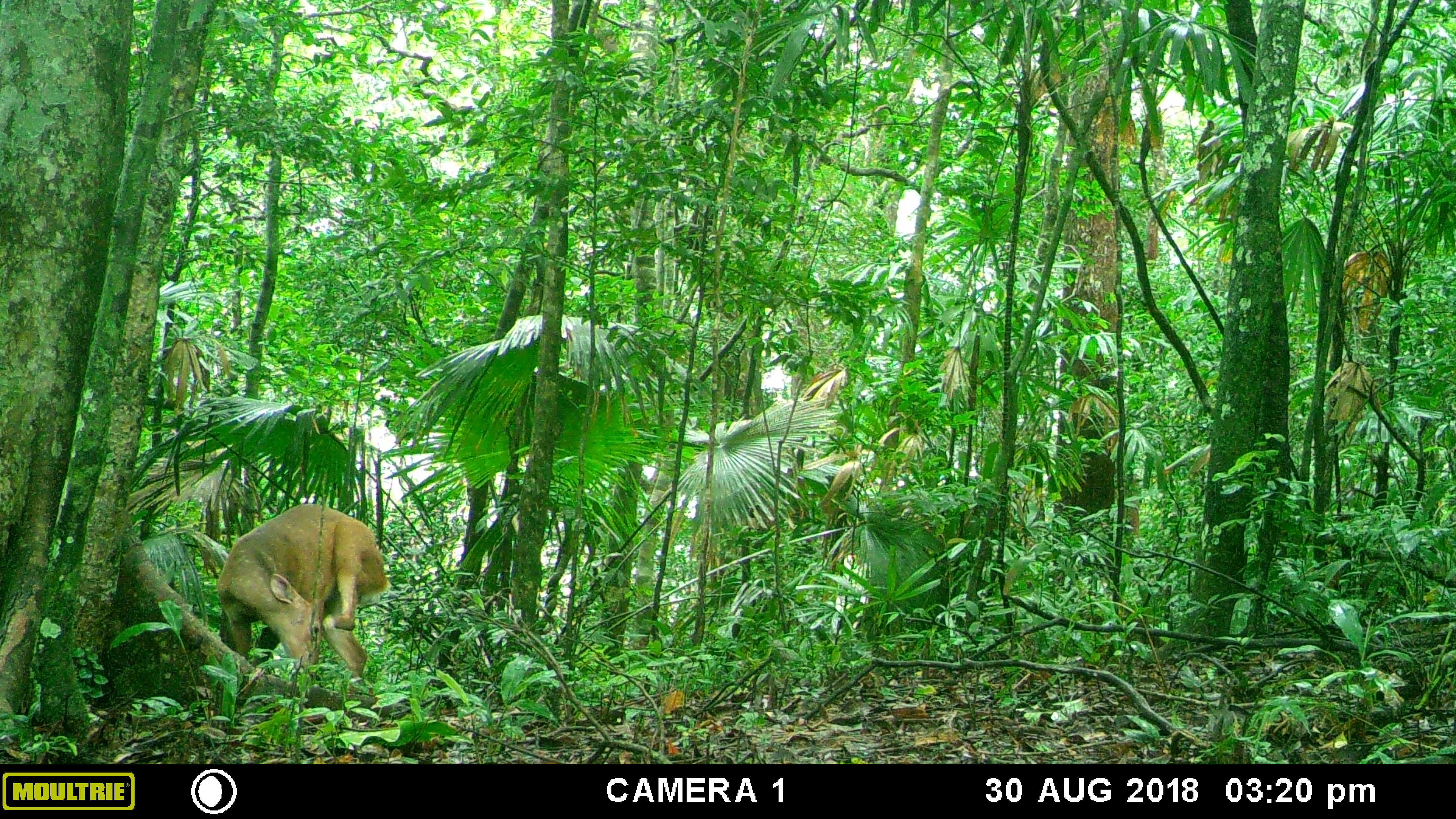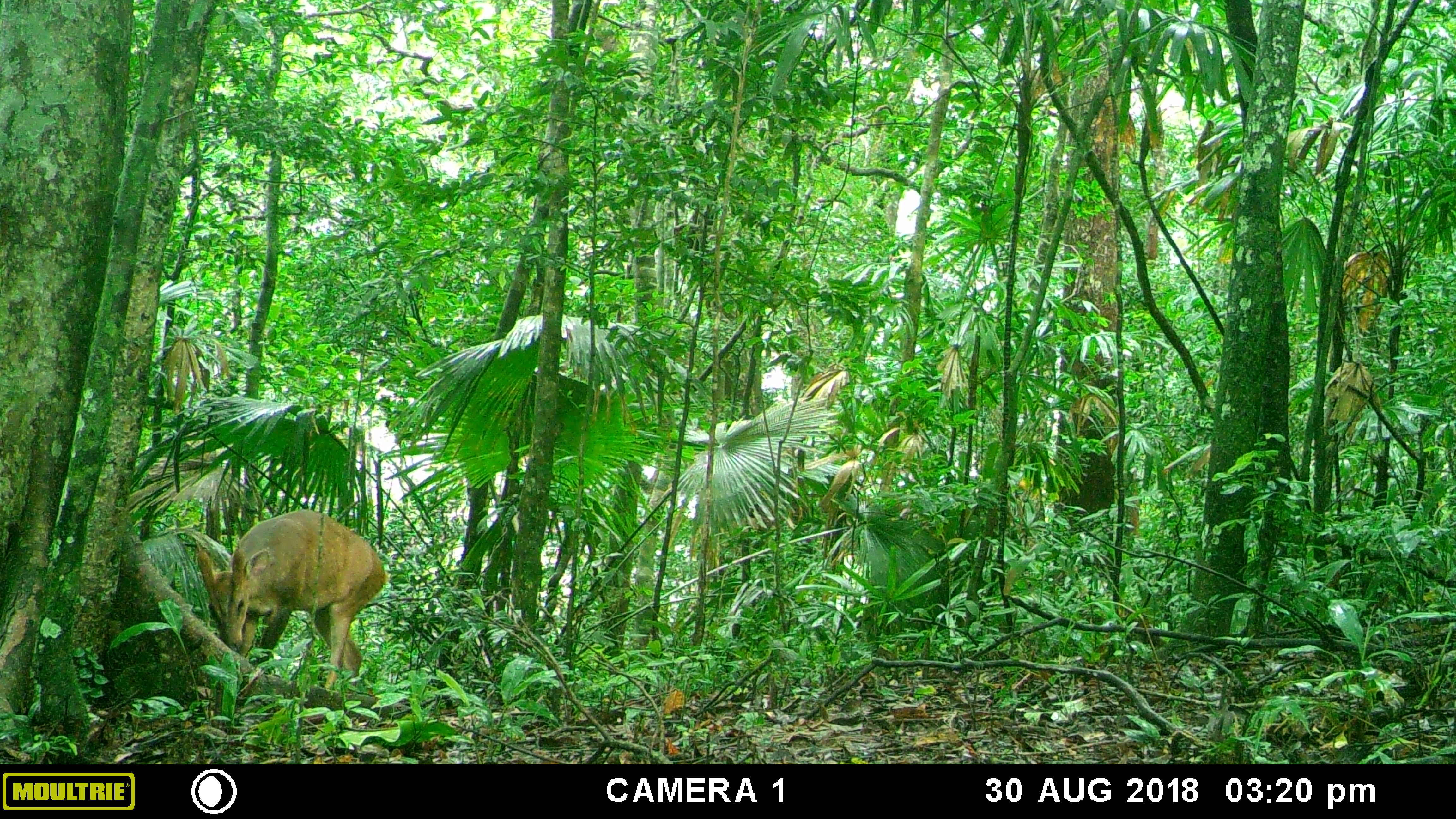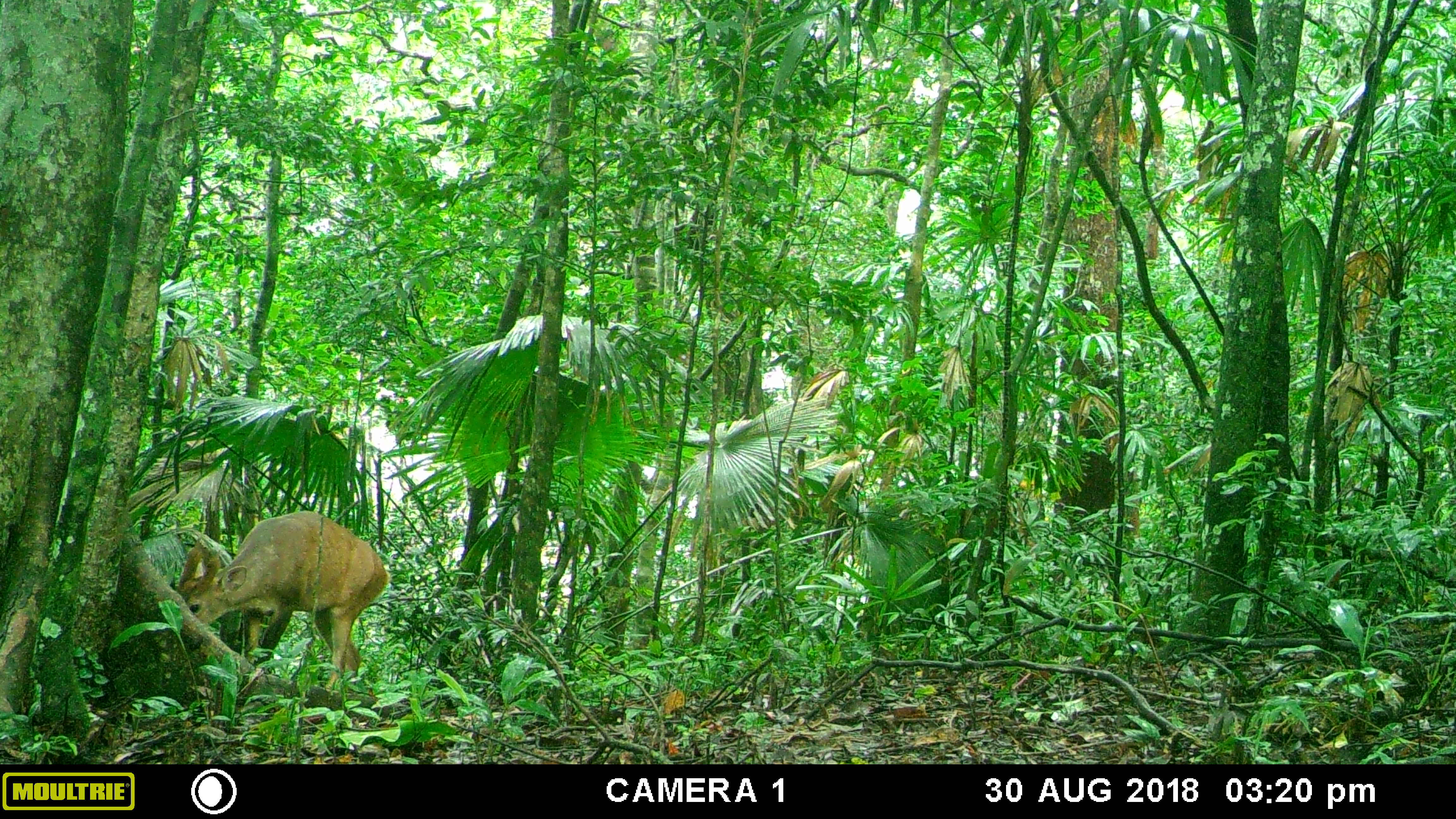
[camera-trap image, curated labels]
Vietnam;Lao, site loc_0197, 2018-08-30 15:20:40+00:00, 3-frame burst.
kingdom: Animalia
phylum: Chordata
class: Mammalia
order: Artiodactyla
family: Cervidae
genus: Muntiacus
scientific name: Muntiacus vuquangensis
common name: large-antlered muntjac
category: large antlered muntjac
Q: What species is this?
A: Large antlered muntjac (large-antlered muntjac) (Muntiacus vuquangensis).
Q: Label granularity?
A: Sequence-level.